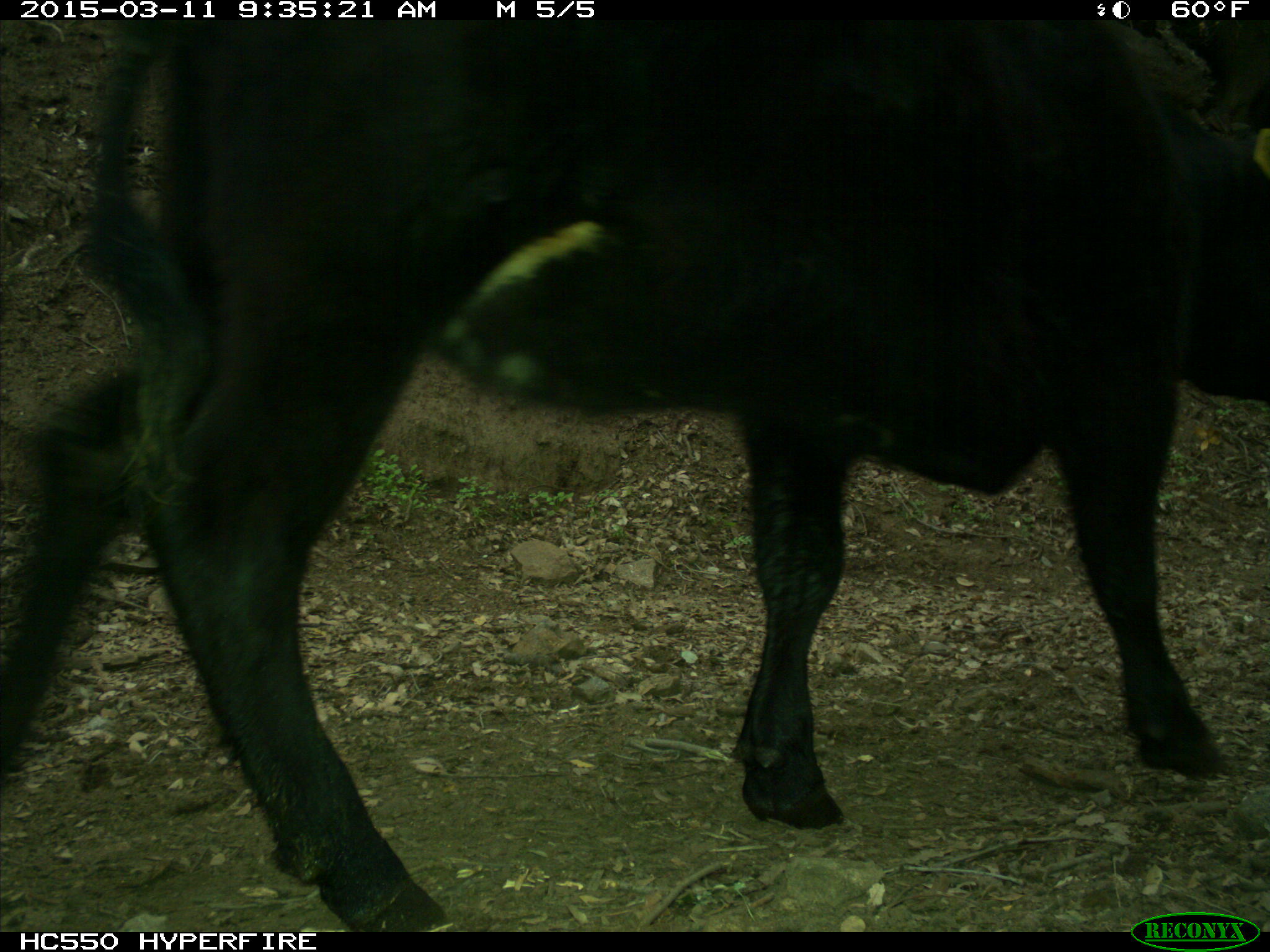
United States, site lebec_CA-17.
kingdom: Animalia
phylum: Chordata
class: Mammalia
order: Artiodactyla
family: Bovidae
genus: Bos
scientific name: Bos taurus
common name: domestic cow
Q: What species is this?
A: Bos taurus (domestic cow).